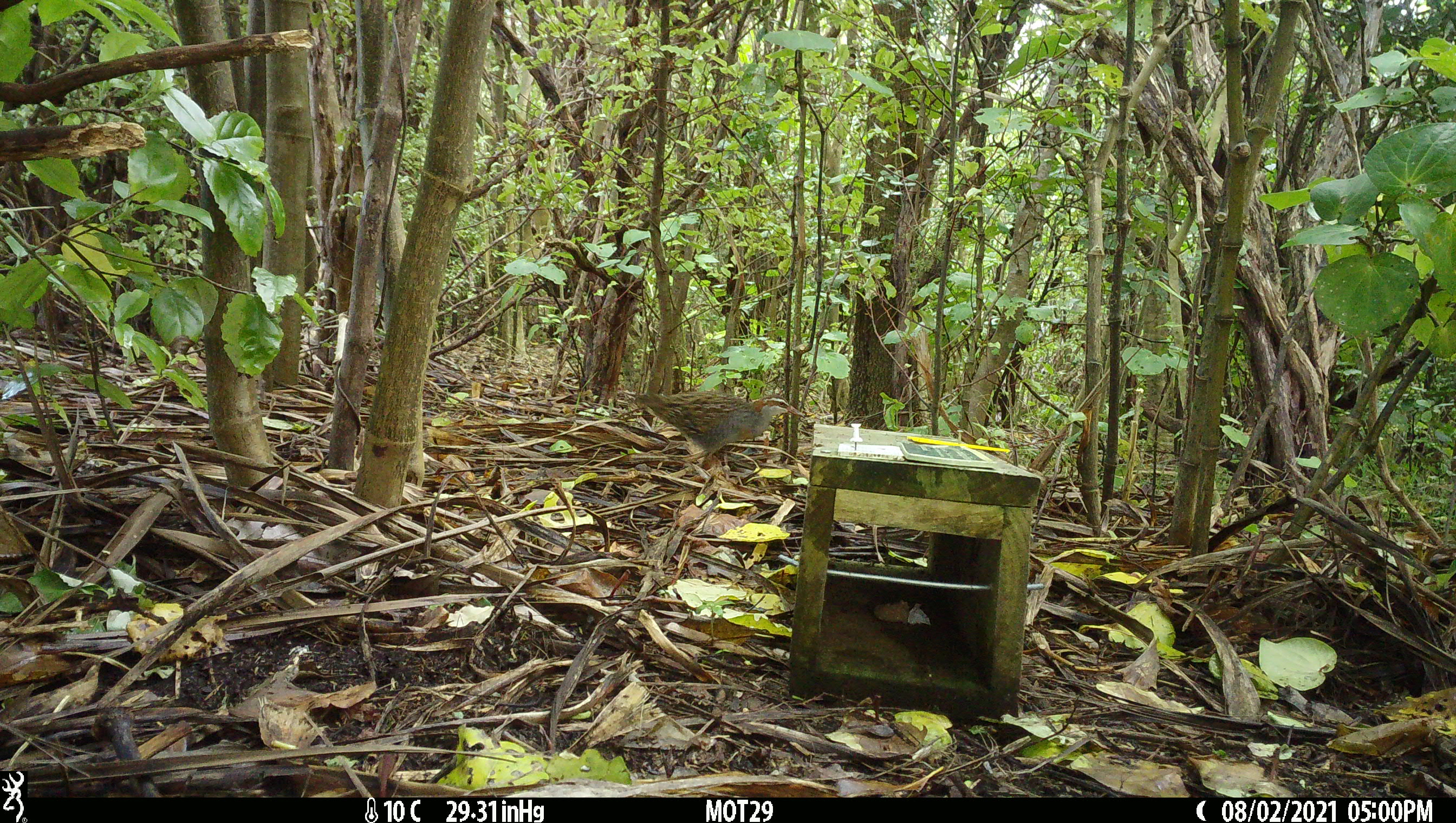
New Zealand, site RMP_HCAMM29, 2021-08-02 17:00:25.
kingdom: Animalia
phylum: Chordata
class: Aves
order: Gruiformes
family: Rallidae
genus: Gallirallus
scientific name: Gallirallus philippensis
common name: buff-banded rail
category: banded rail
Banded rail (buff-banded rail) (Gallirallus philippensis).